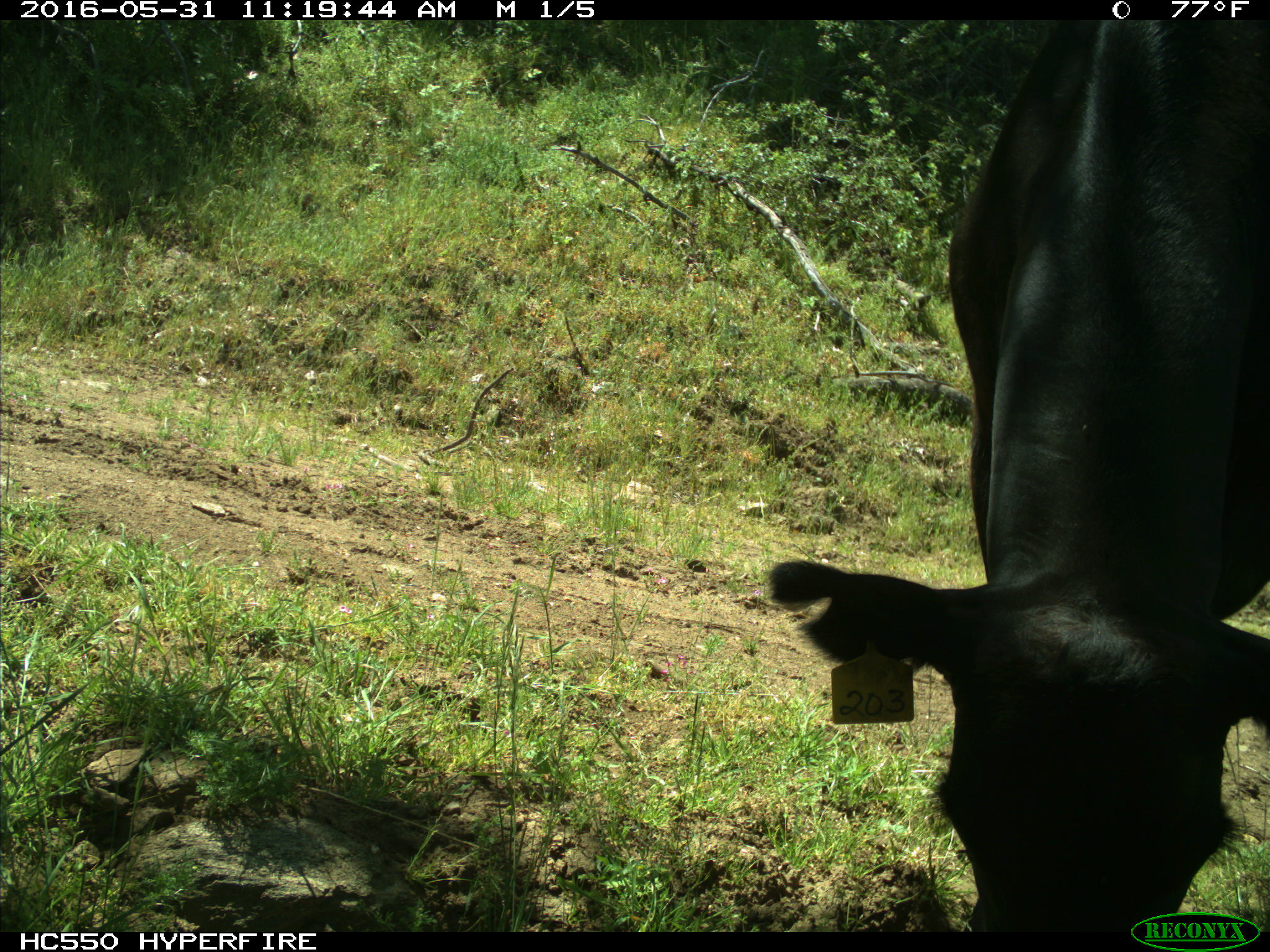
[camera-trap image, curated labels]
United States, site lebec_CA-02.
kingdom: Animalia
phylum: Chordata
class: Mammalia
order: Artiodactyla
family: Bovidae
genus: Bos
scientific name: Bos taurus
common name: domestic cow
Bos taurus (domestic cow).